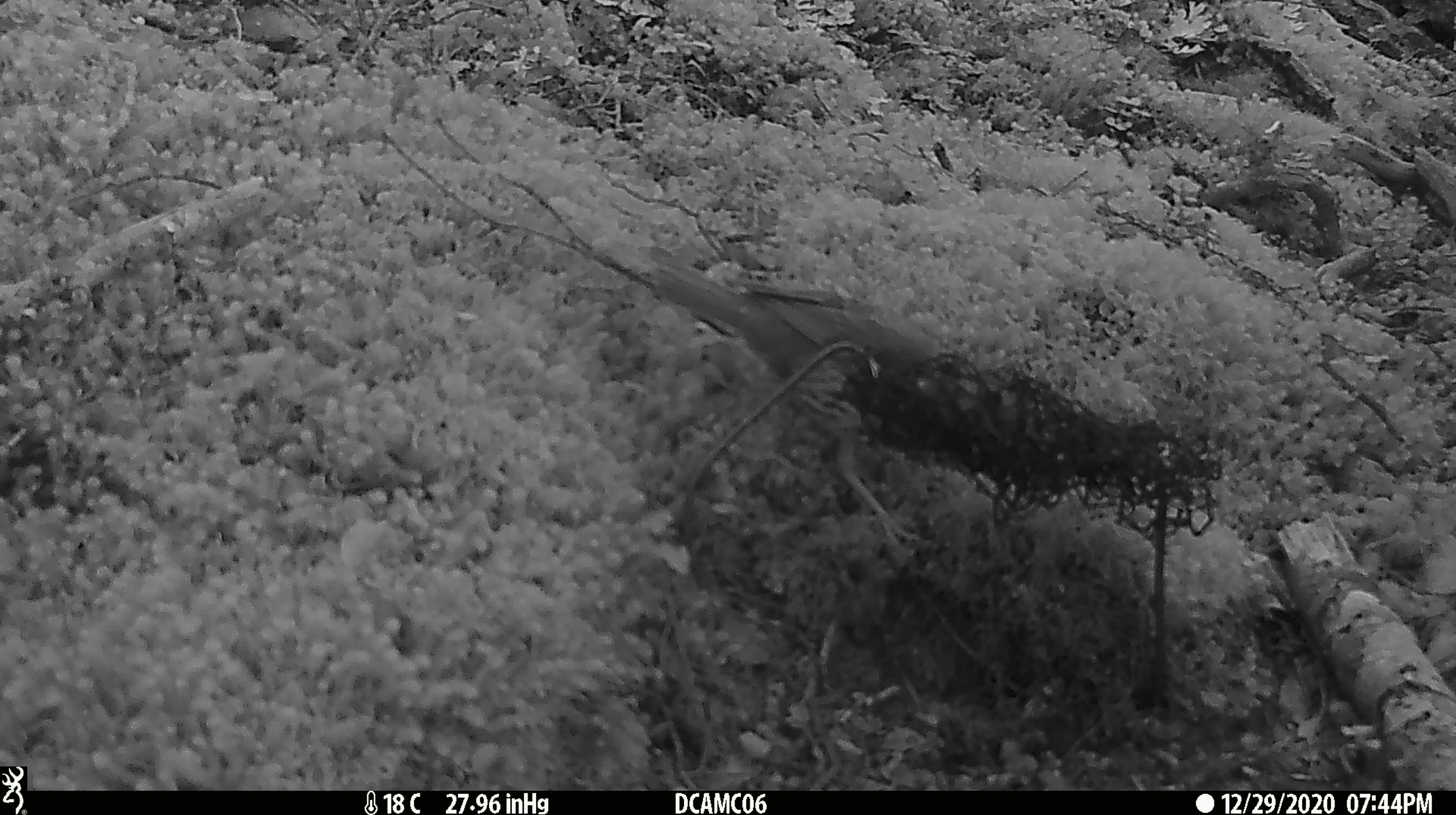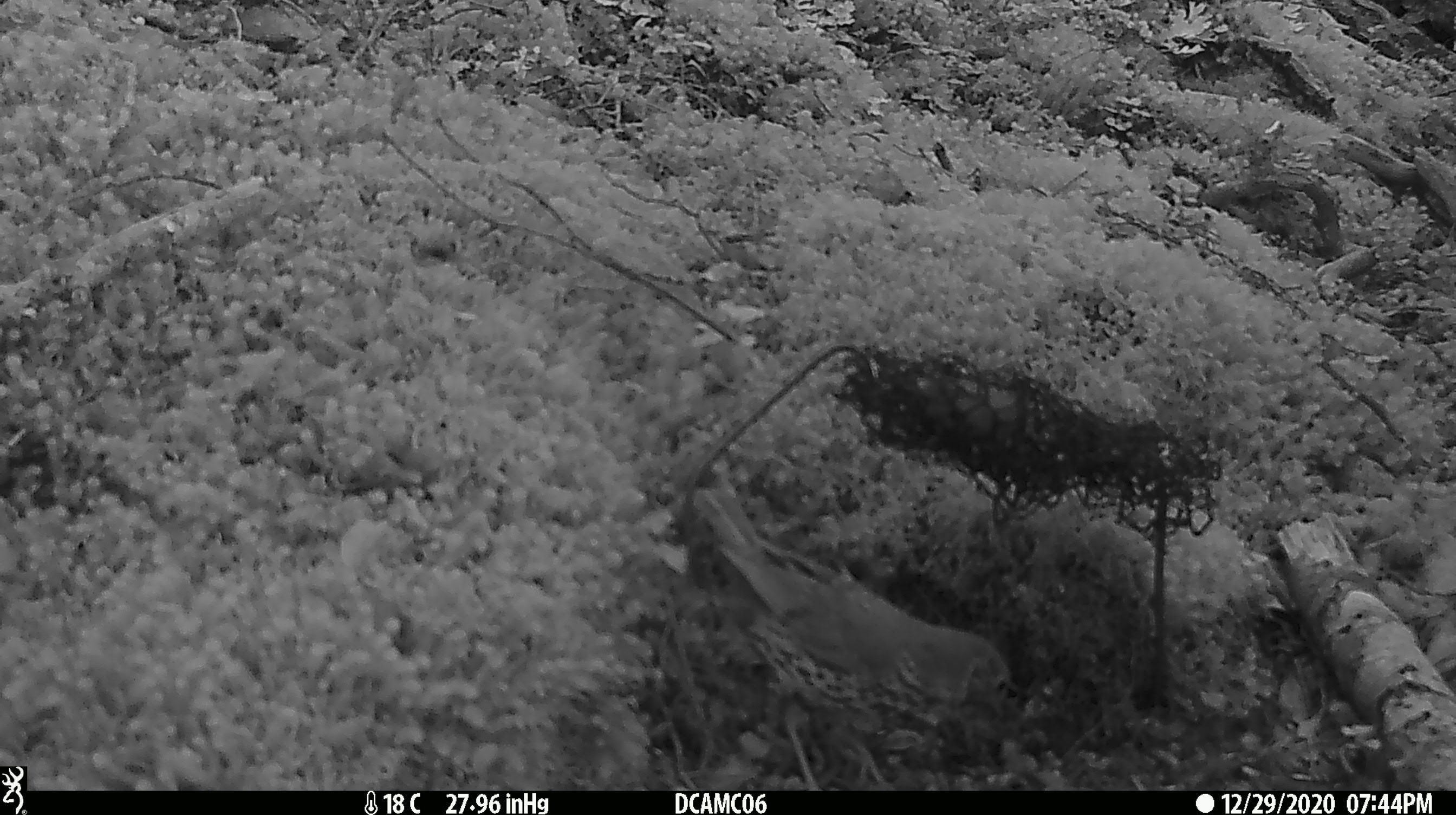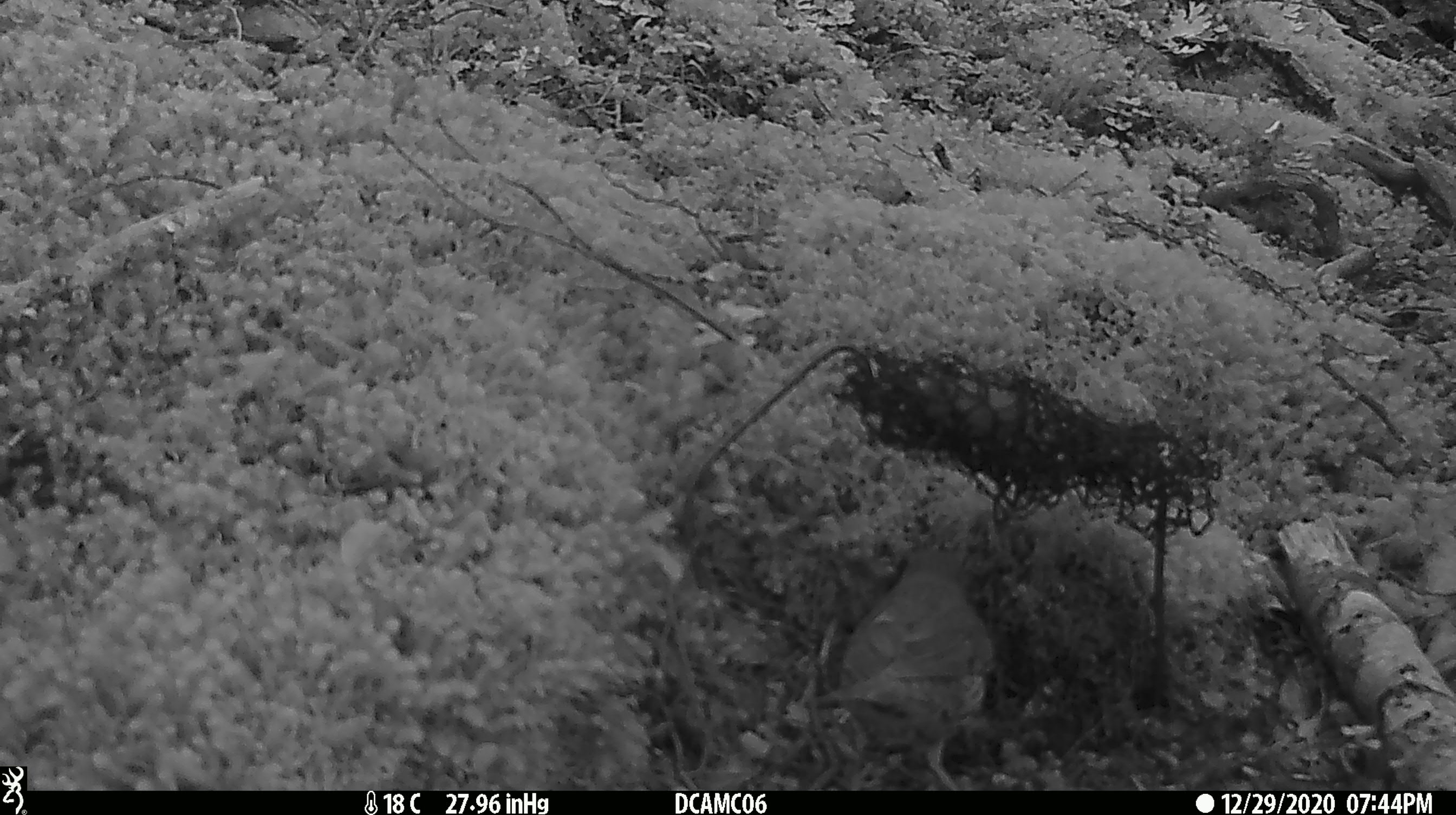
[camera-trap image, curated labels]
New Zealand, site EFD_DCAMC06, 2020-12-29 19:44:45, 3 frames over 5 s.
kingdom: Animalia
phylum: Chordata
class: Aves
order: Passeriformes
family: Turdidae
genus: Turdus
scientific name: Turdus philomelos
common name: song thrush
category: thrush